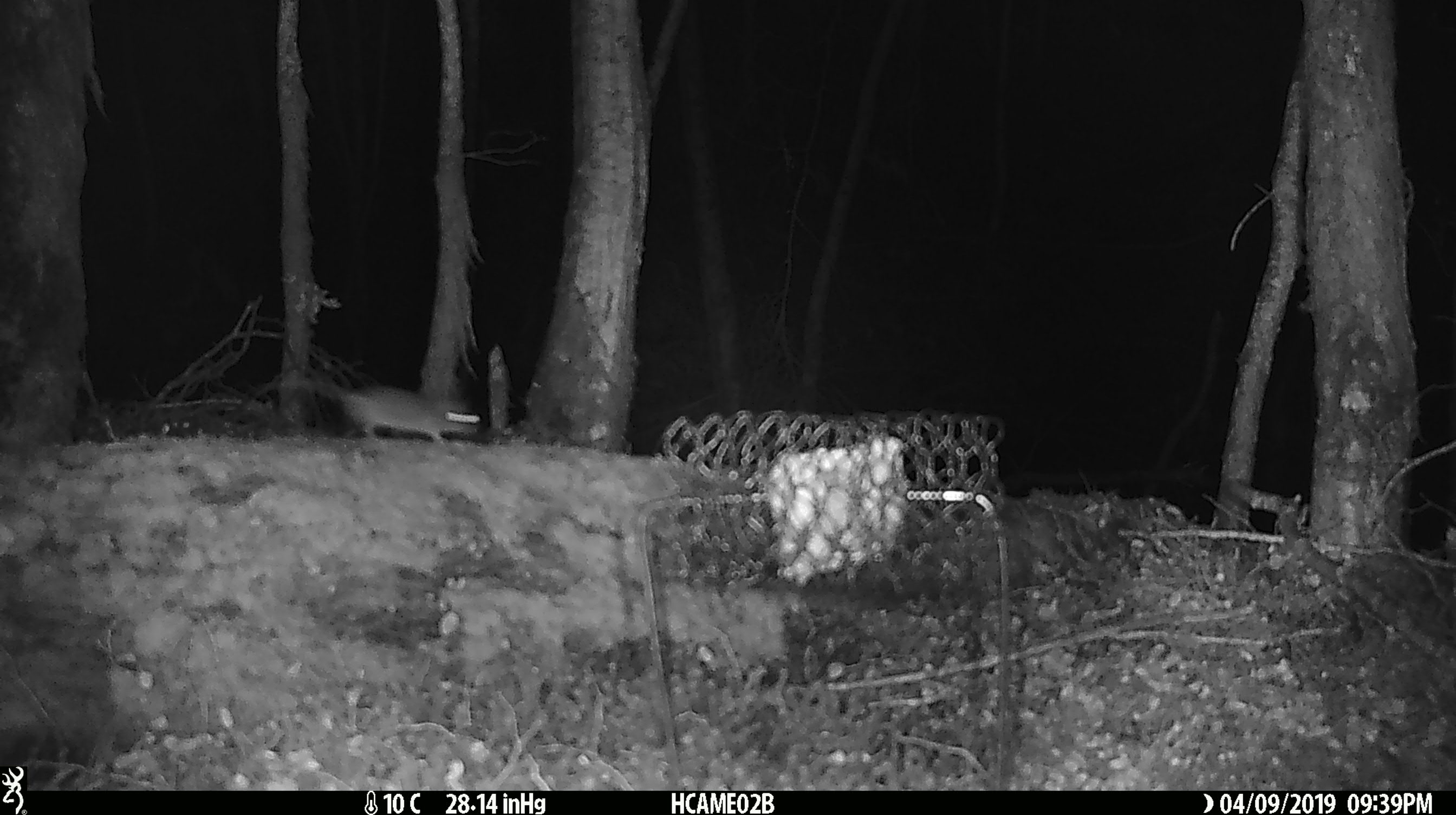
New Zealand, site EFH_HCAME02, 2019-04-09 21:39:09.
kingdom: Animalia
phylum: Chordata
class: Mammalia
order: Rodentia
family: Muridae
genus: Mus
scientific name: Mus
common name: mouse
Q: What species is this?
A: Mouse (Mus).